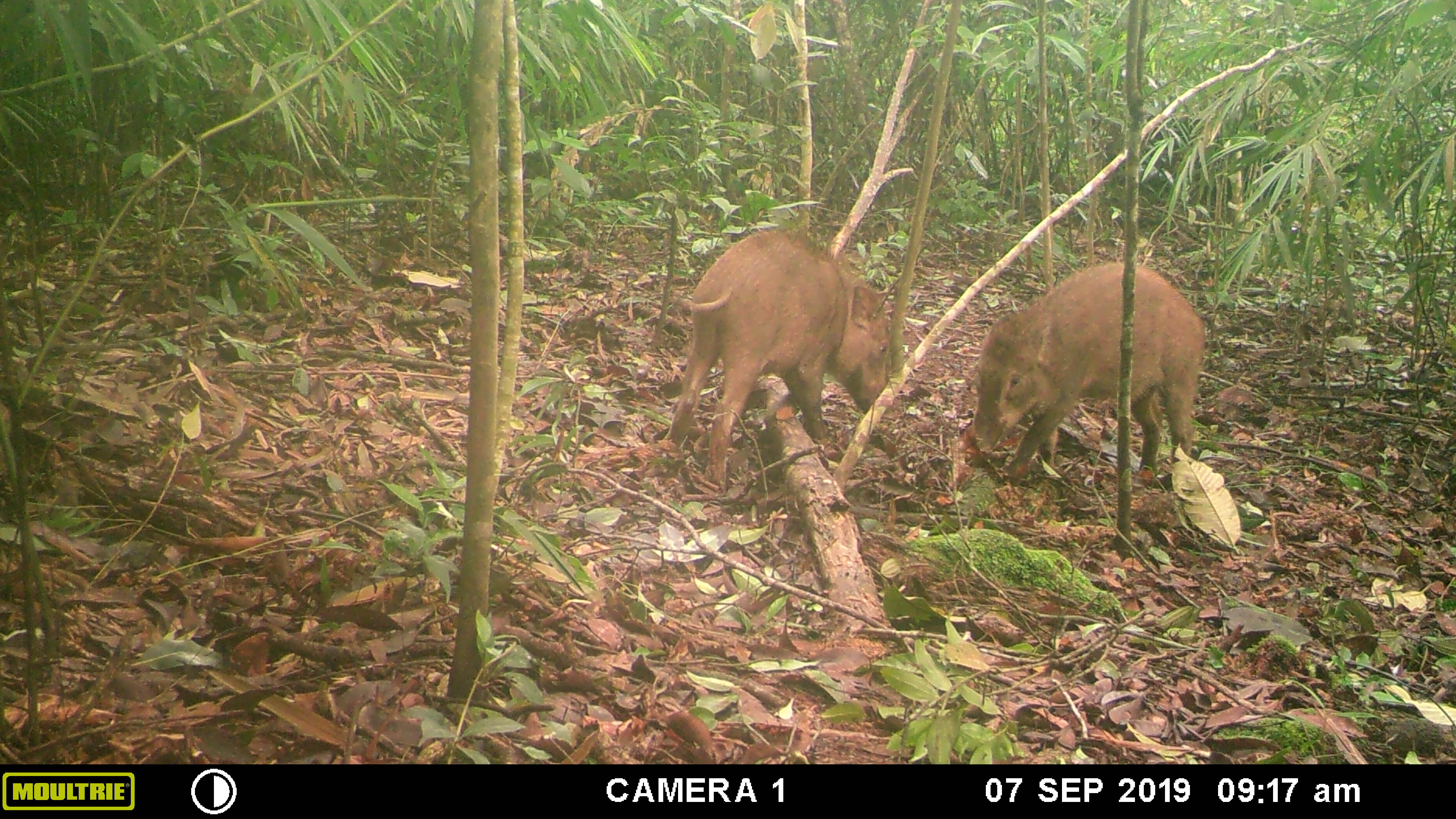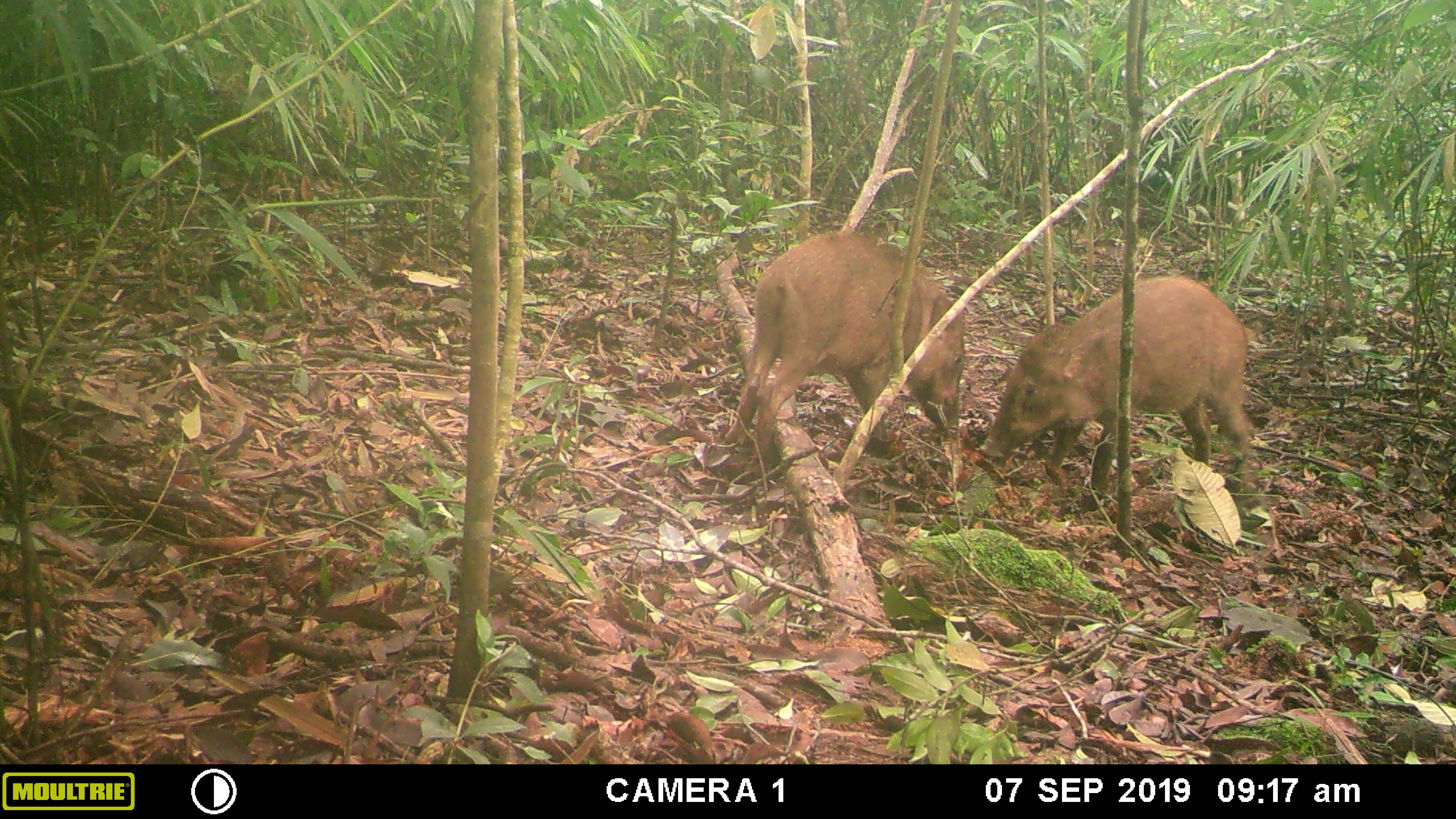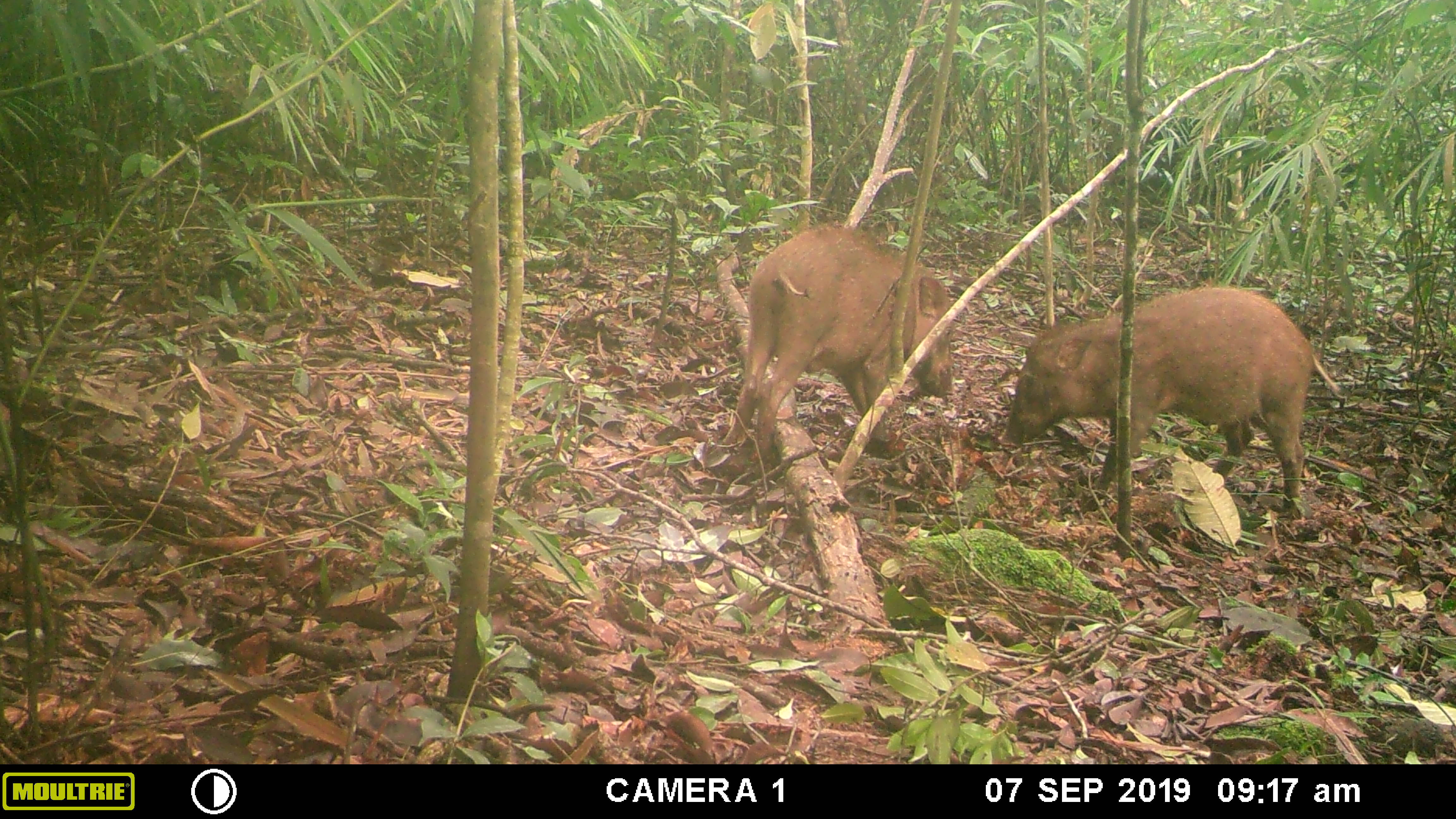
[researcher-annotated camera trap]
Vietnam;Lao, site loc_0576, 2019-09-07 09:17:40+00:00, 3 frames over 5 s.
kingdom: Animalia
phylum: Chordata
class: Mammalia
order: Artiodactyla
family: Suidae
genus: Sus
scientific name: Sus scrofa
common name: eurasian wild pig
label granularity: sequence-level